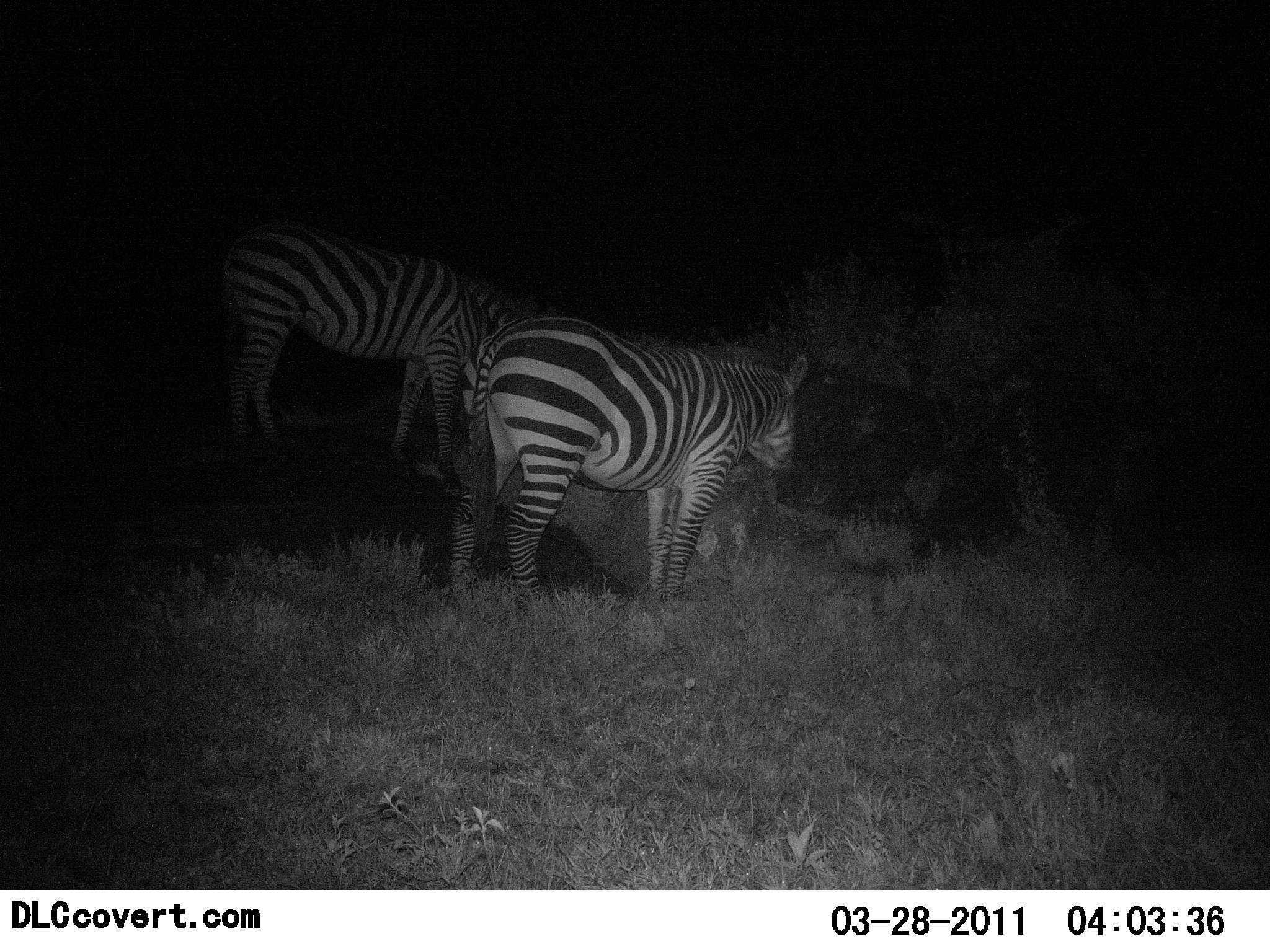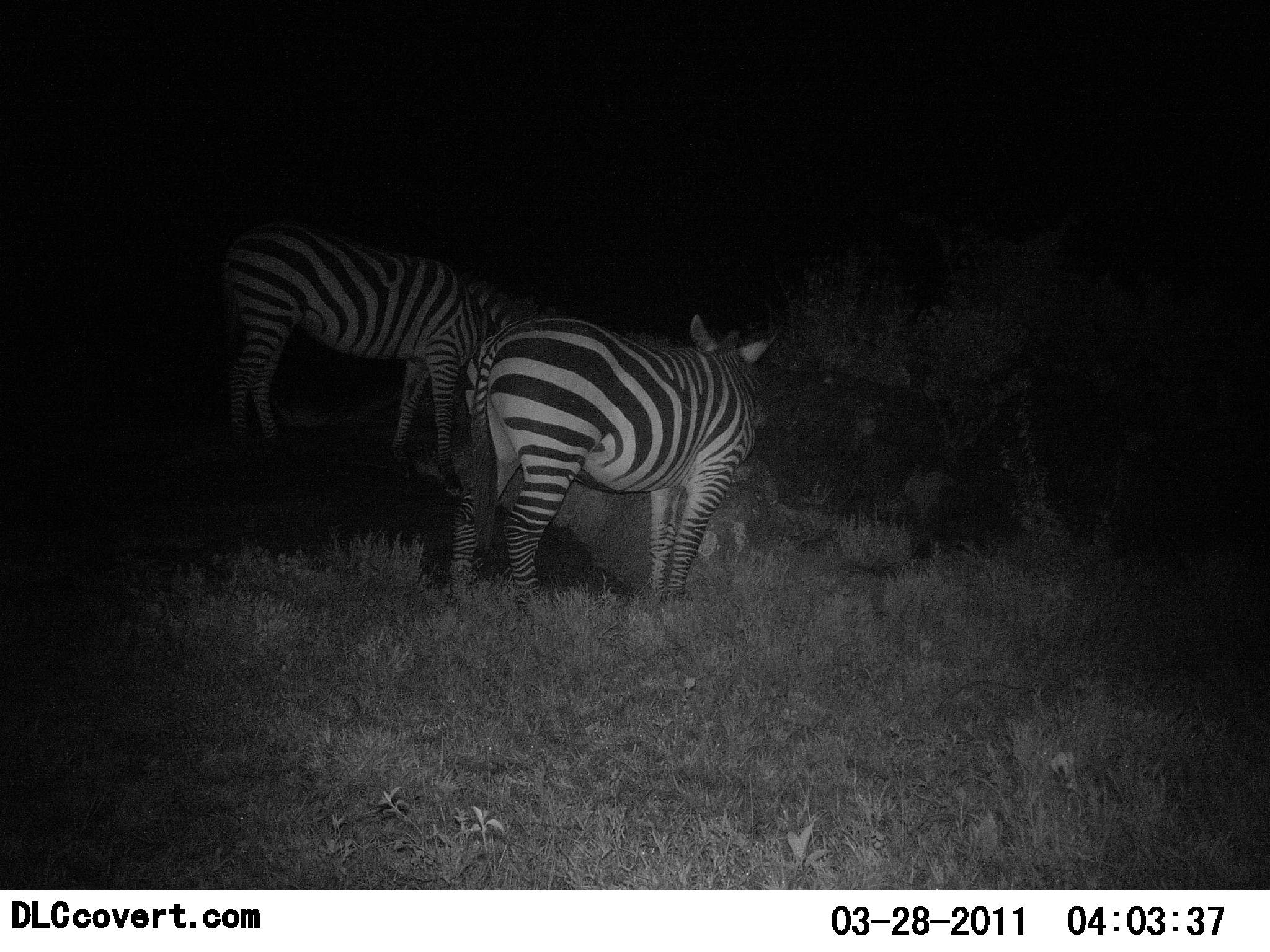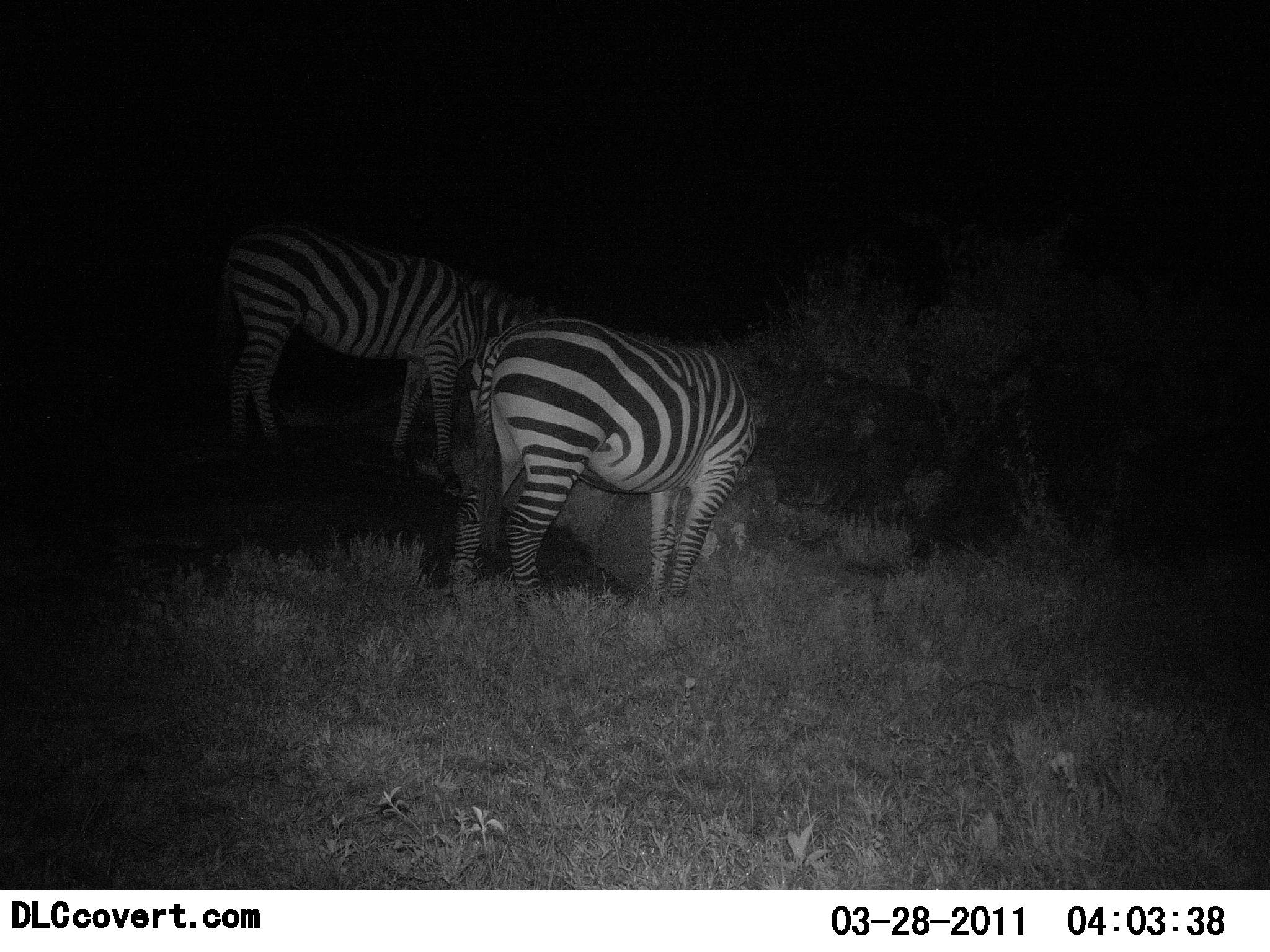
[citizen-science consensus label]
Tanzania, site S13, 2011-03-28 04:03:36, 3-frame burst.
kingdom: Animalia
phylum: Chordata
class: Mammalia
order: Perissodactyla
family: Equidae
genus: Equus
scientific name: Equus quagga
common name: plains zebra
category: zebra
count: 2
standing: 50%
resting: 0%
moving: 0%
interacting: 7%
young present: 0%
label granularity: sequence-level